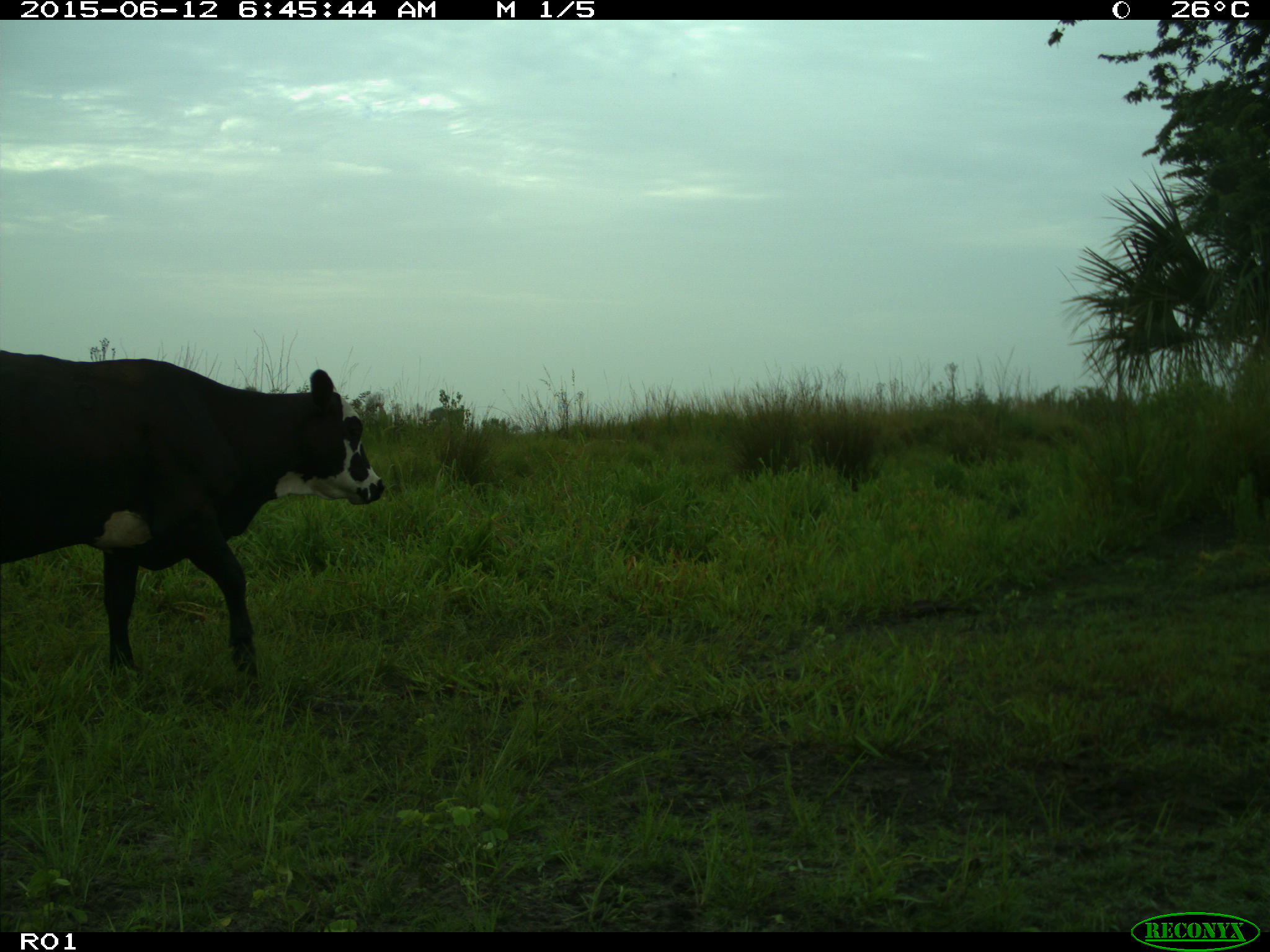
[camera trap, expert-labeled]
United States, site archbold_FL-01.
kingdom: Animalia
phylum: Chordata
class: Mammalia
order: Artiodactyla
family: Bovidae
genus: Bos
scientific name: Bos taurus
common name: domestic cow